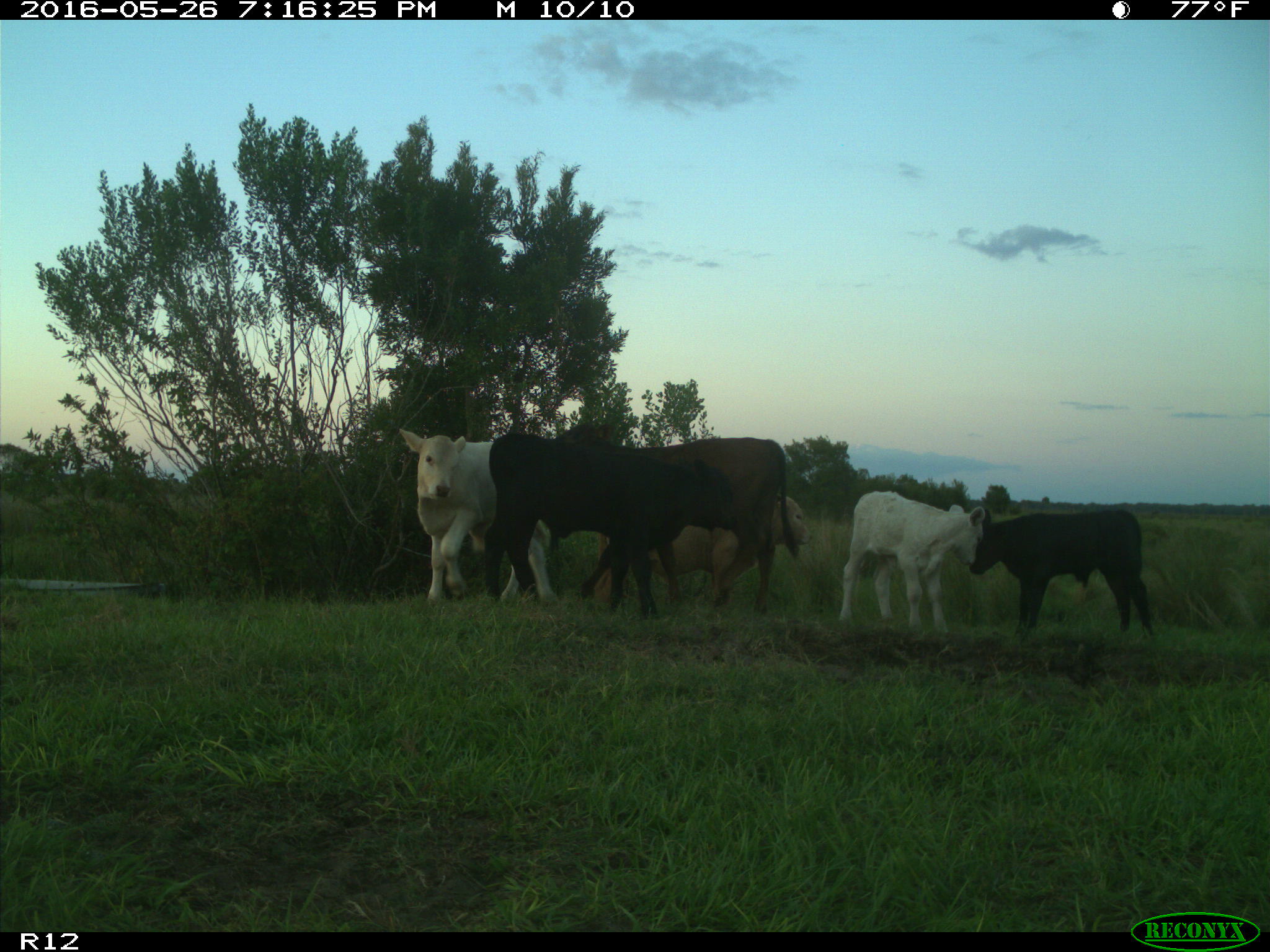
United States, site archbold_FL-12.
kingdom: Animalia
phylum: Chordata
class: Mammalia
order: Artiodactyla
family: Bovidae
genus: Bos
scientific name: Bos taurus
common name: domestic cow